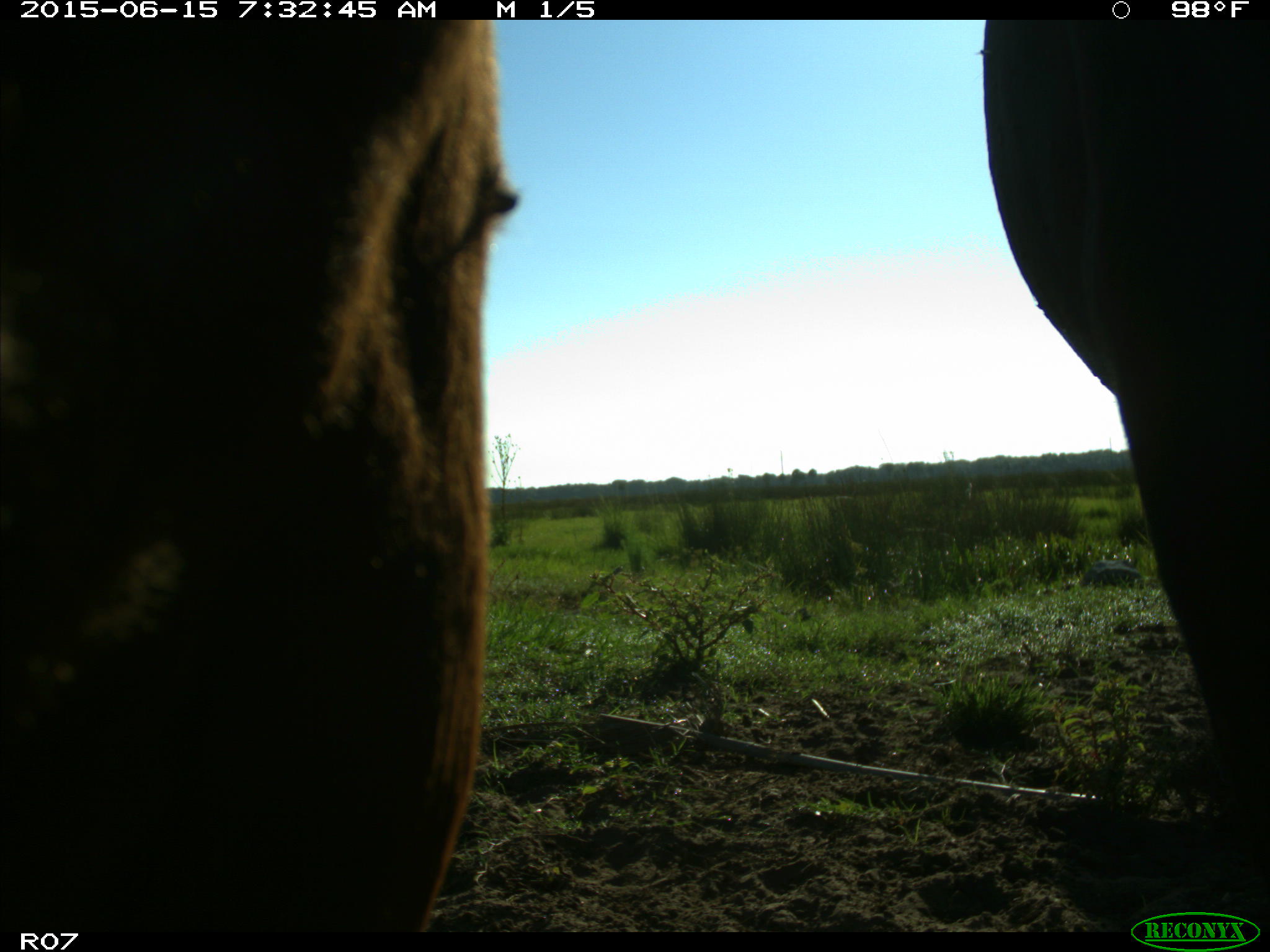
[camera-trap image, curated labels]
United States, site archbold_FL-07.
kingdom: Animalia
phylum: Chordata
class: Mammalia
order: Artiodactyla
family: Bovidae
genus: Bos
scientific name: Bos taurus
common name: domestic cow